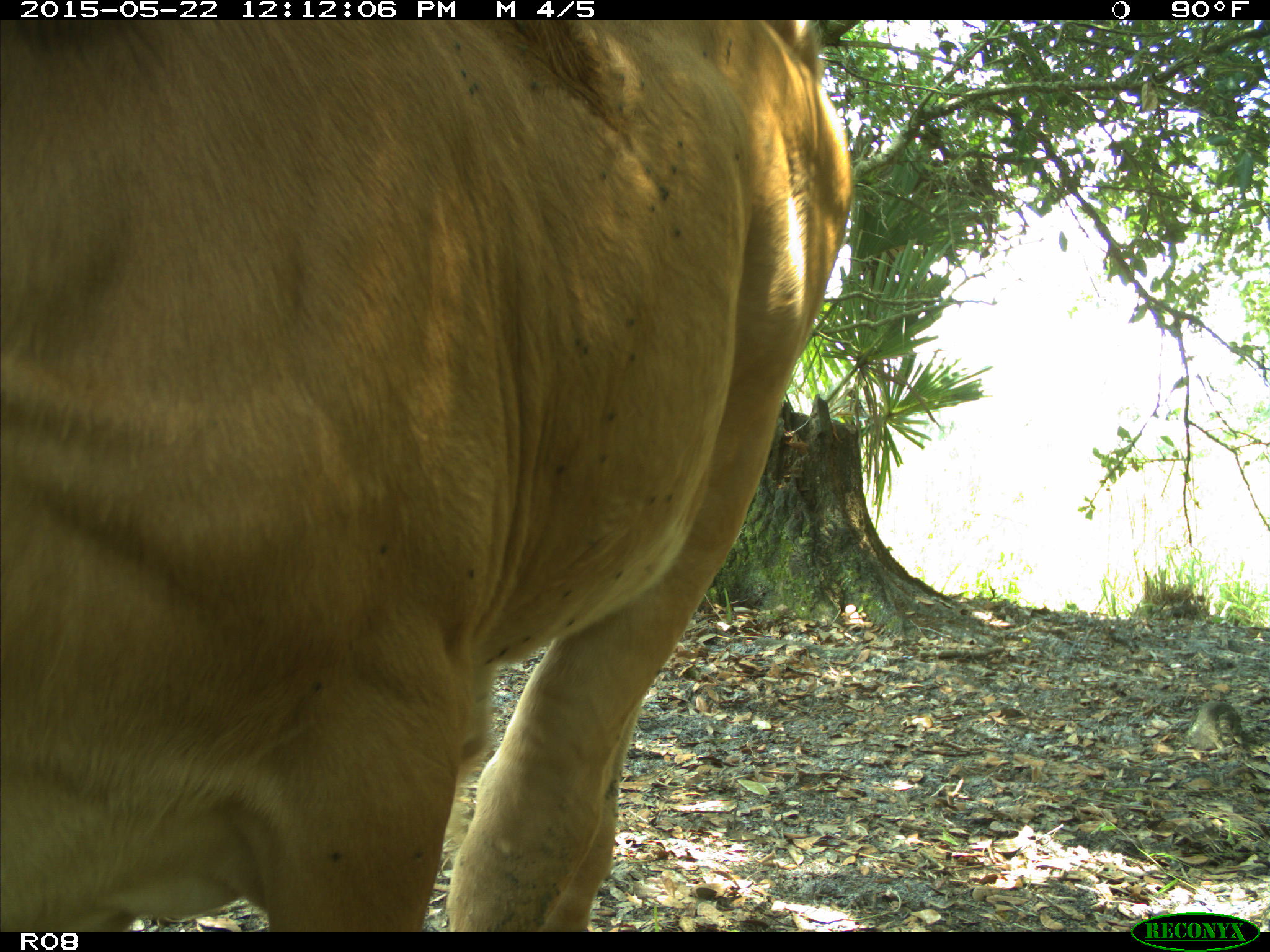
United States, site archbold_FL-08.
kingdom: Animalia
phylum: Chordata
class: Mammalia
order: Artiodactyla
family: Bovidae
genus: Bos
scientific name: Bos taurus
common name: domestic cow